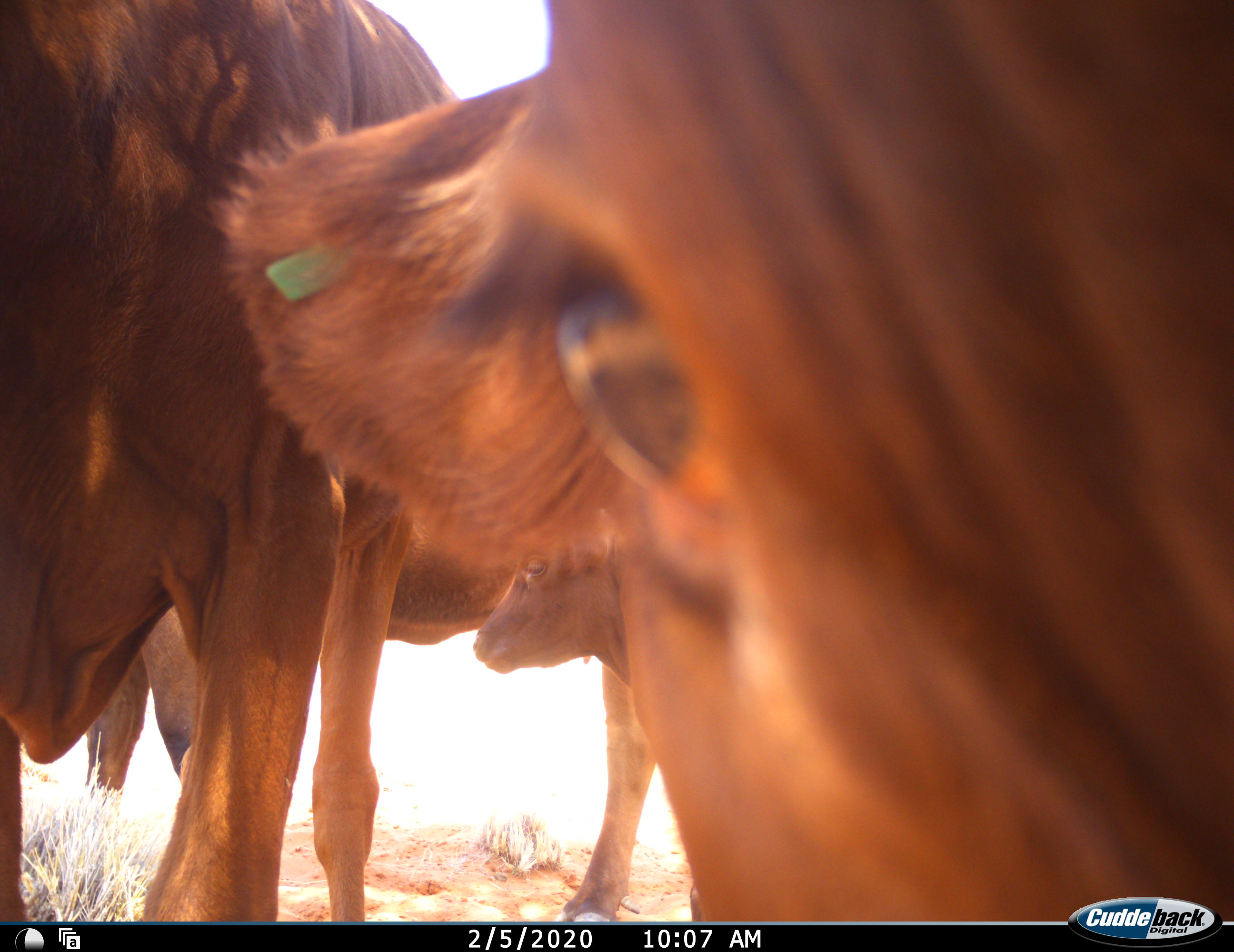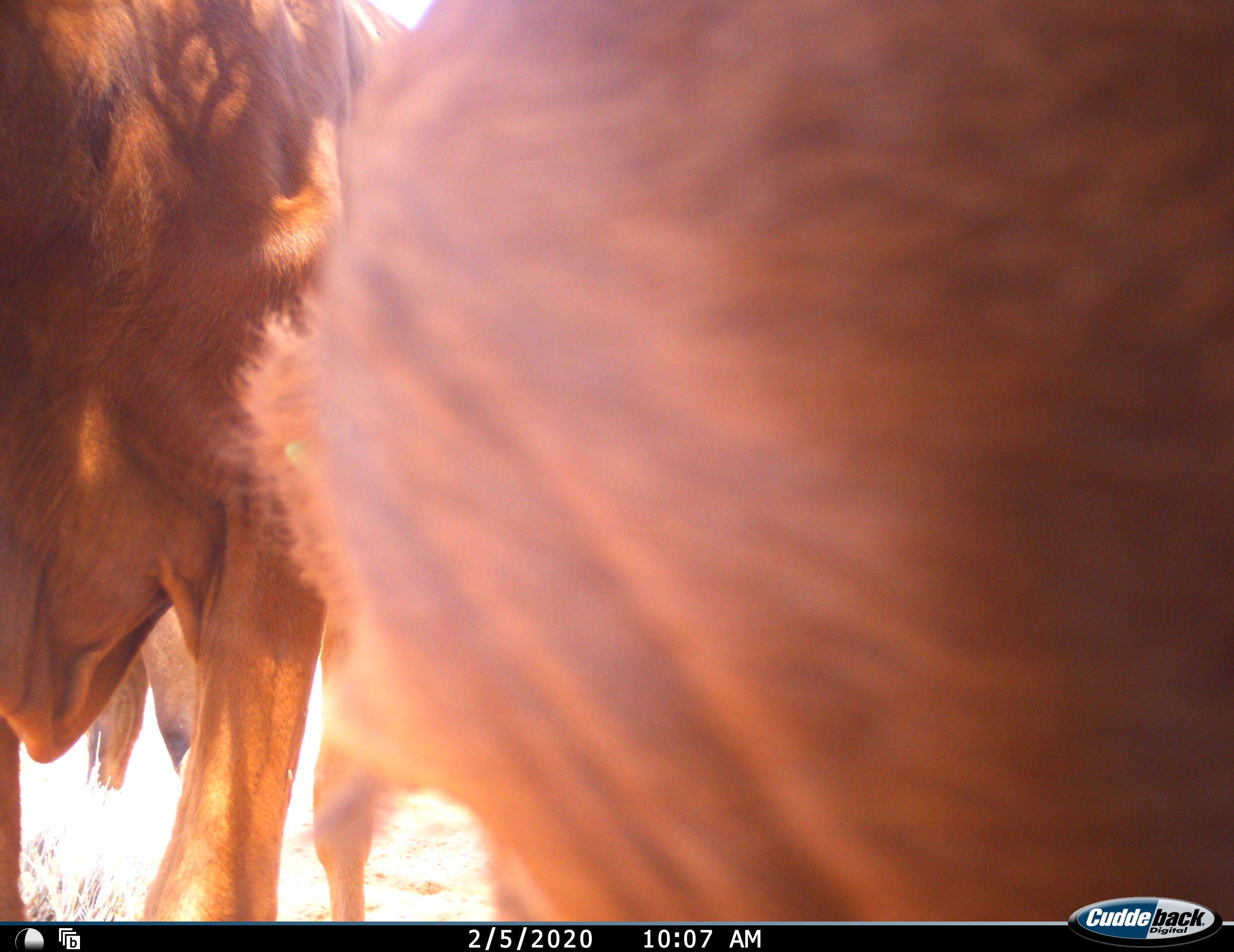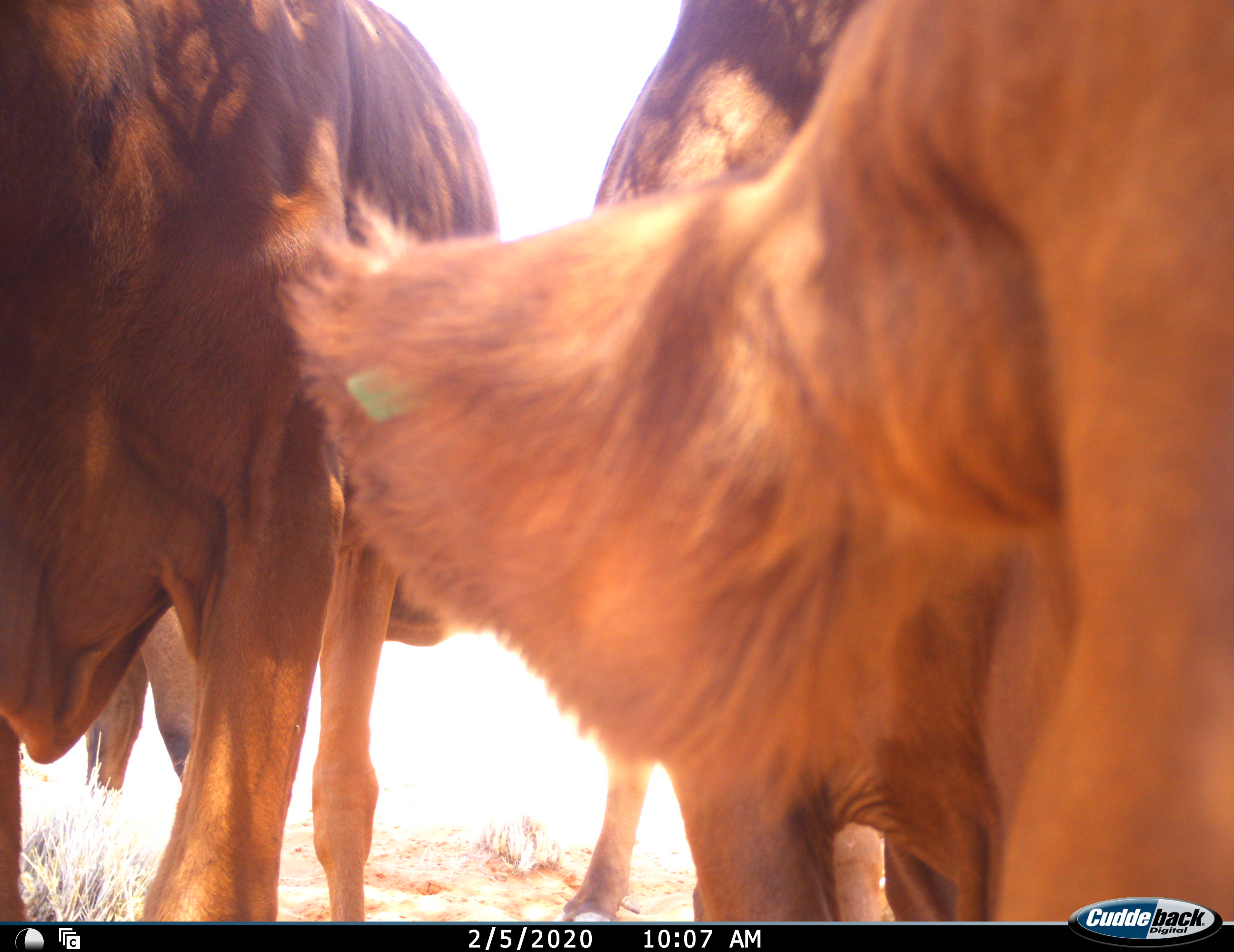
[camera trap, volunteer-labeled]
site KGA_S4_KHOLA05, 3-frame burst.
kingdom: Animalia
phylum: Chordata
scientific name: Vertebrata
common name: domestic animal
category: domesticanimal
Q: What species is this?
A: Domesticanimal (domestic animal) (Vertebrata).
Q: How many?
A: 4.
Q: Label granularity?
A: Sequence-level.